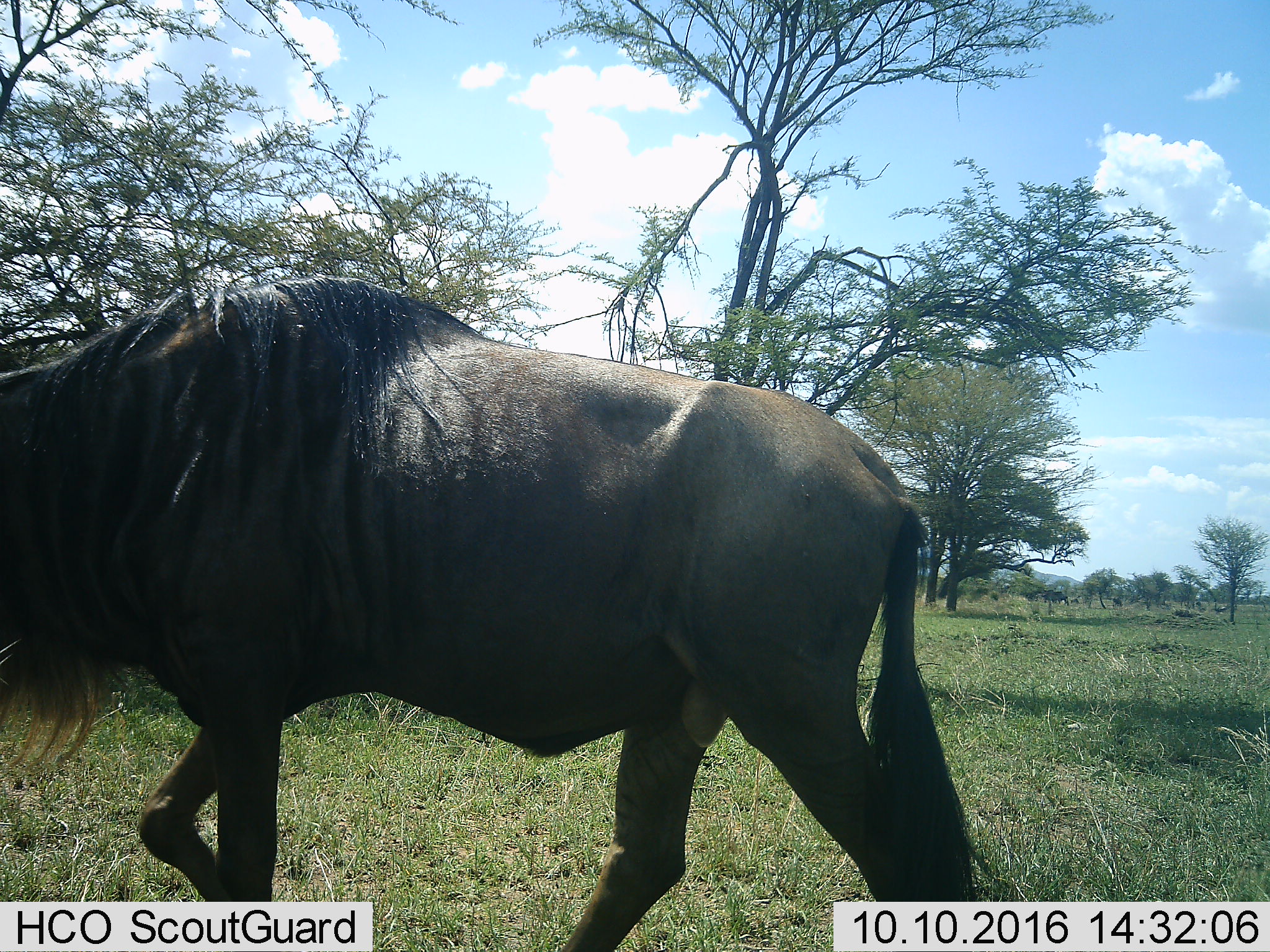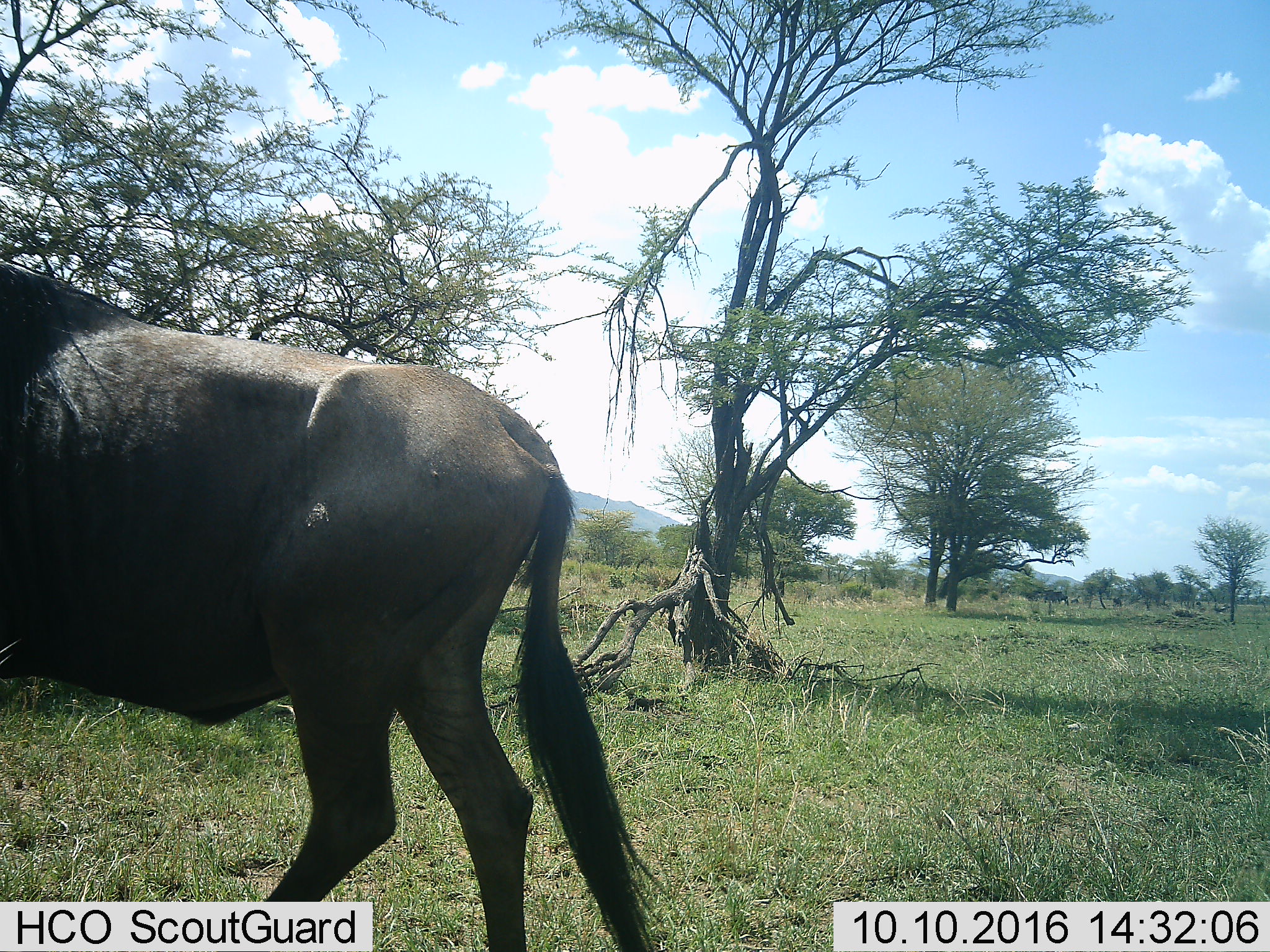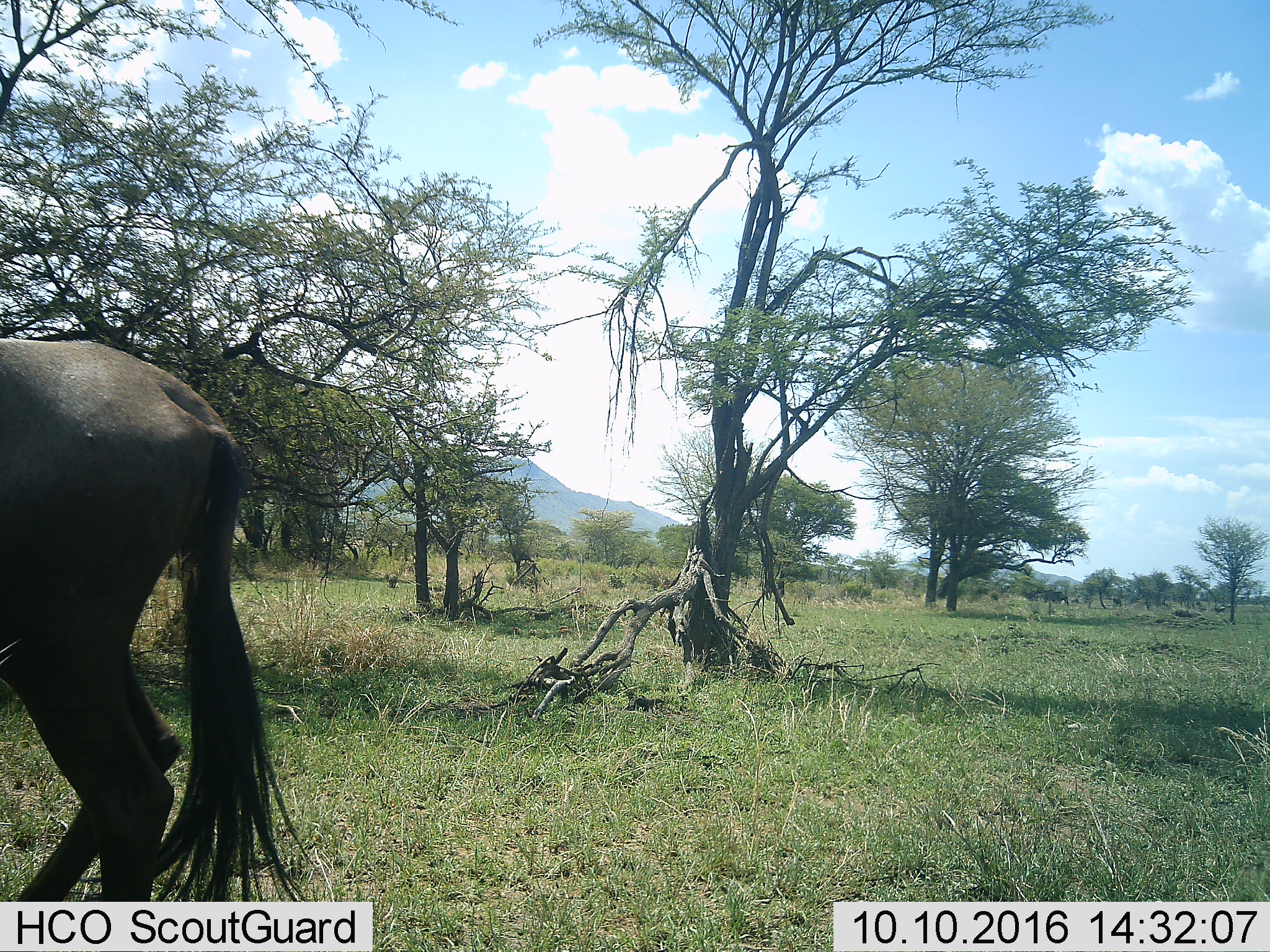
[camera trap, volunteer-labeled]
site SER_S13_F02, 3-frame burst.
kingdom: Animalia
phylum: Chordata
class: Mammalia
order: Artiodactyla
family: Bovidae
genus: Connochaetes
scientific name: Connochaetes taurinus taurinus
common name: blue wildebeest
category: wildebeestblue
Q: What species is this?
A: Wildebeestblue (blue wildebeest) (Connochaetes taurinus taurinus).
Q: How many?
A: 1.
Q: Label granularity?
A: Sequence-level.